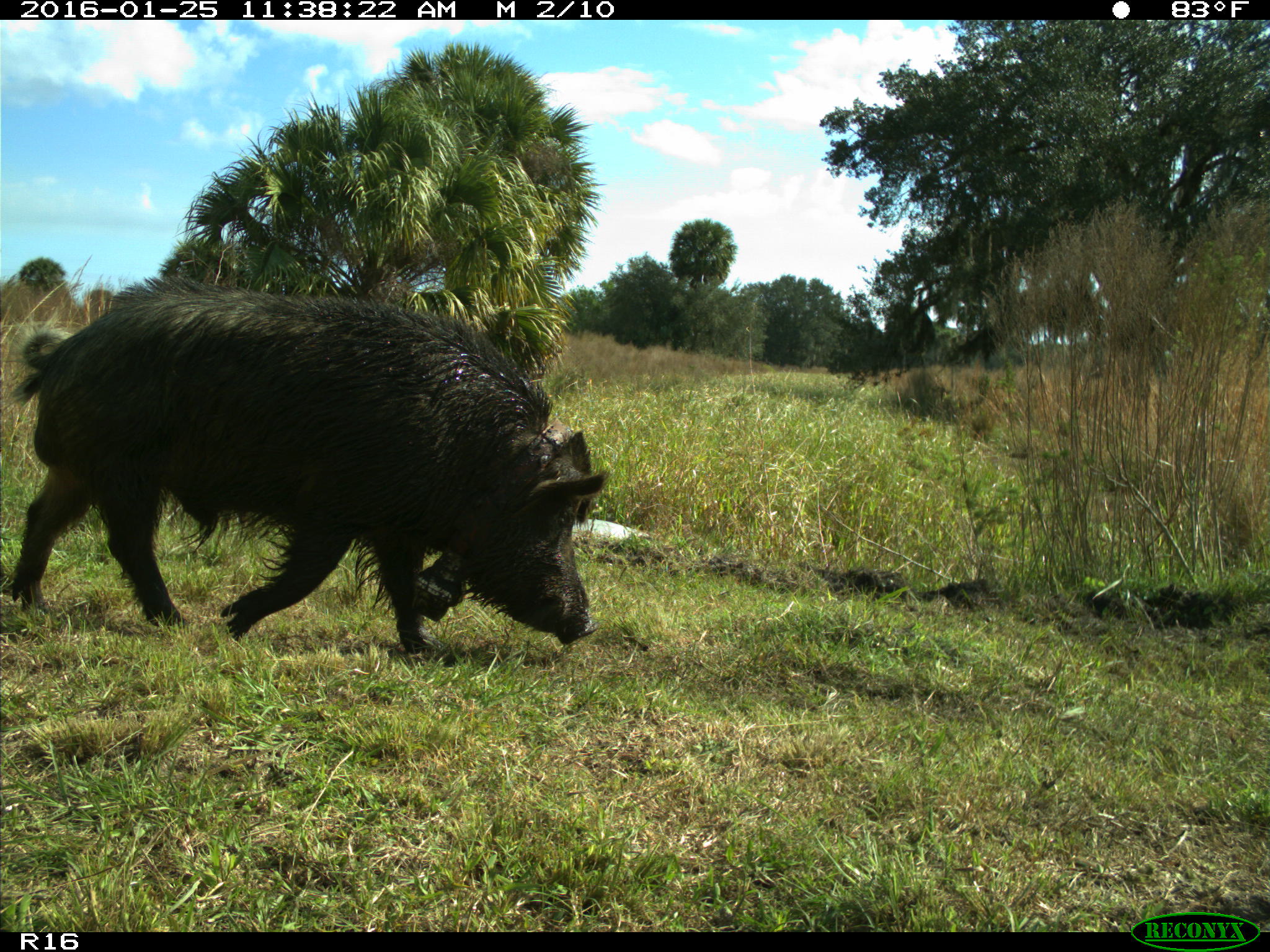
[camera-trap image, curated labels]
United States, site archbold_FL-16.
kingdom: Animalia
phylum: Chordata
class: Mammalia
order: Artiodactyla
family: Suidae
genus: Sus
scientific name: Sus scrofa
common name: wild boar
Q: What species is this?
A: Sus scrofa (wild boar).